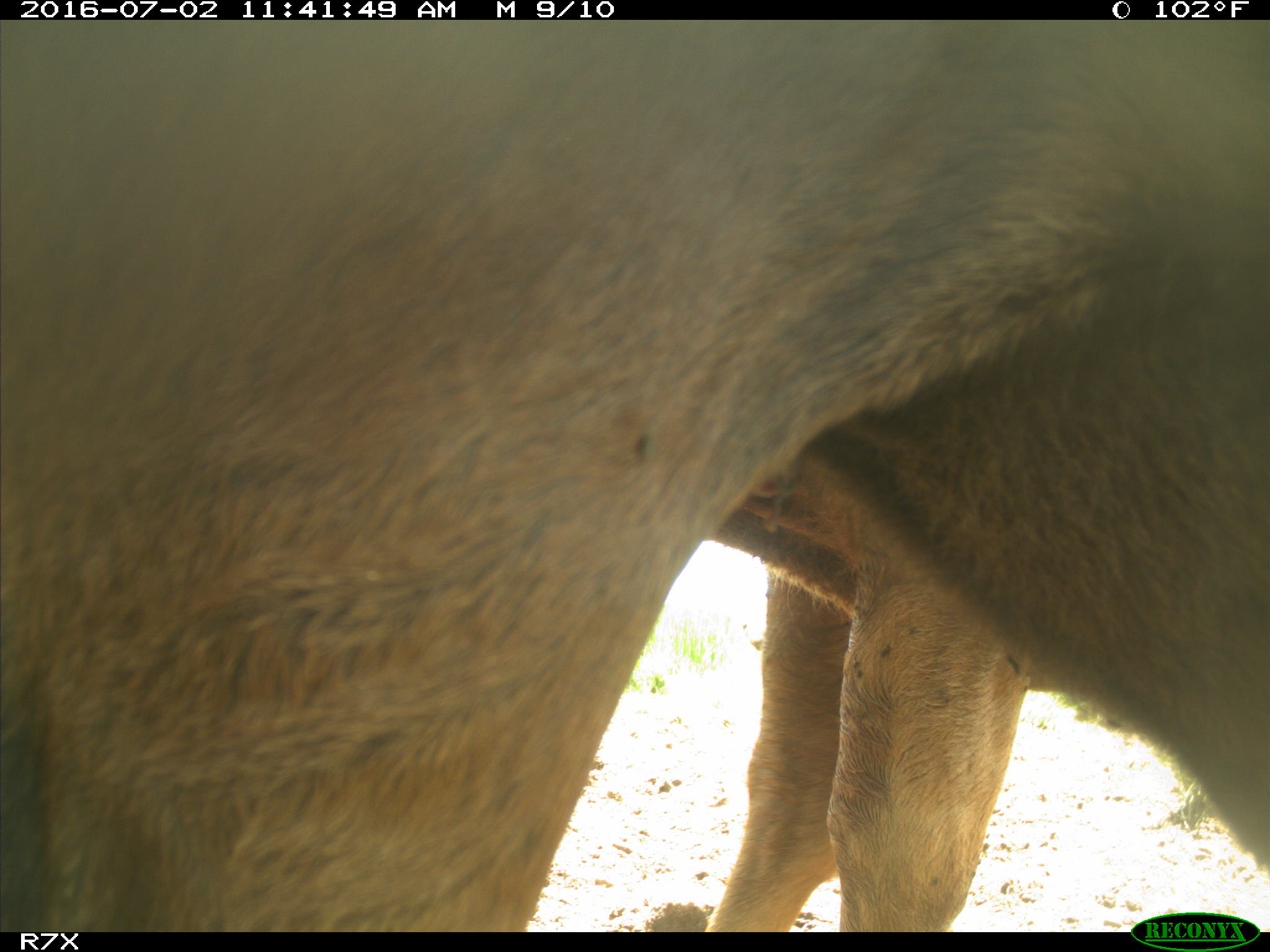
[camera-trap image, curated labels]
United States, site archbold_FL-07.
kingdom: Animalia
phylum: Chordata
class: Mammalia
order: Artiodactyla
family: Bovidae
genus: Bos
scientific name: Bos taurus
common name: domestic cow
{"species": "Bos taurus (domestic cow)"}